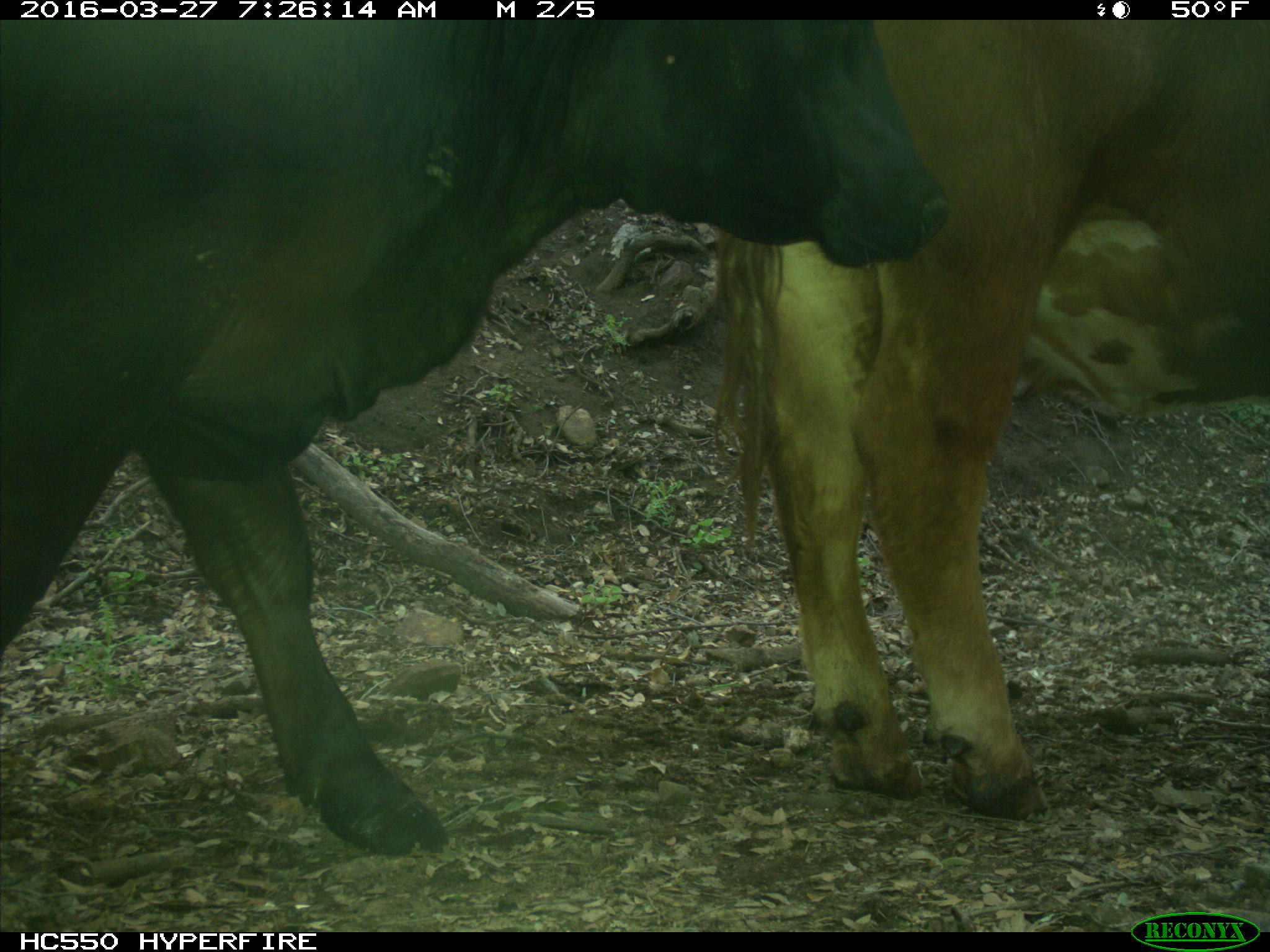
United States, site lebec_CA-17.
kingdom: Animalia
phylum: Chordata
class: Mammalia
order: Artiodactyla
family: Bovidae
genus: Bos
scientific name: Bos taurus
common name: domestic cow